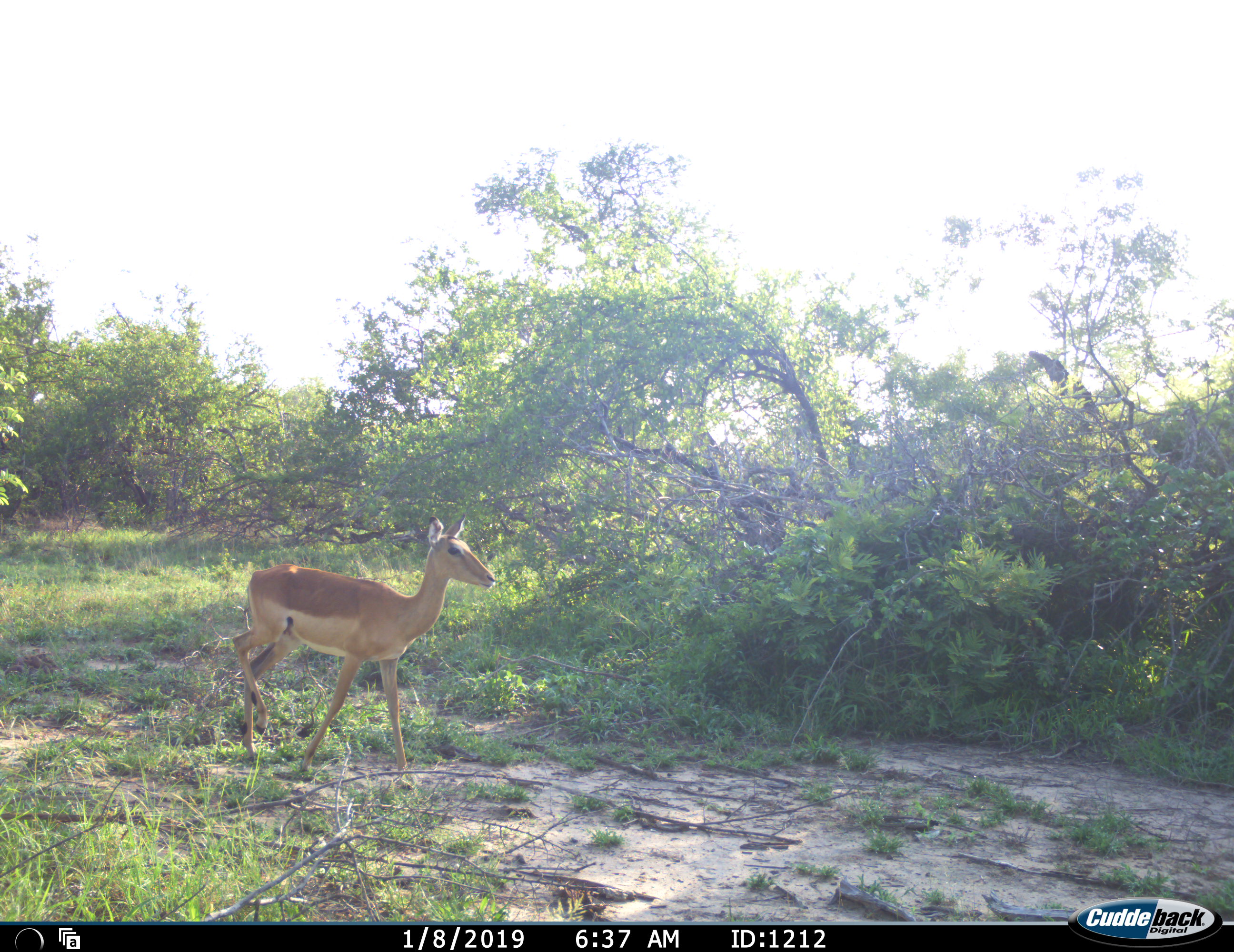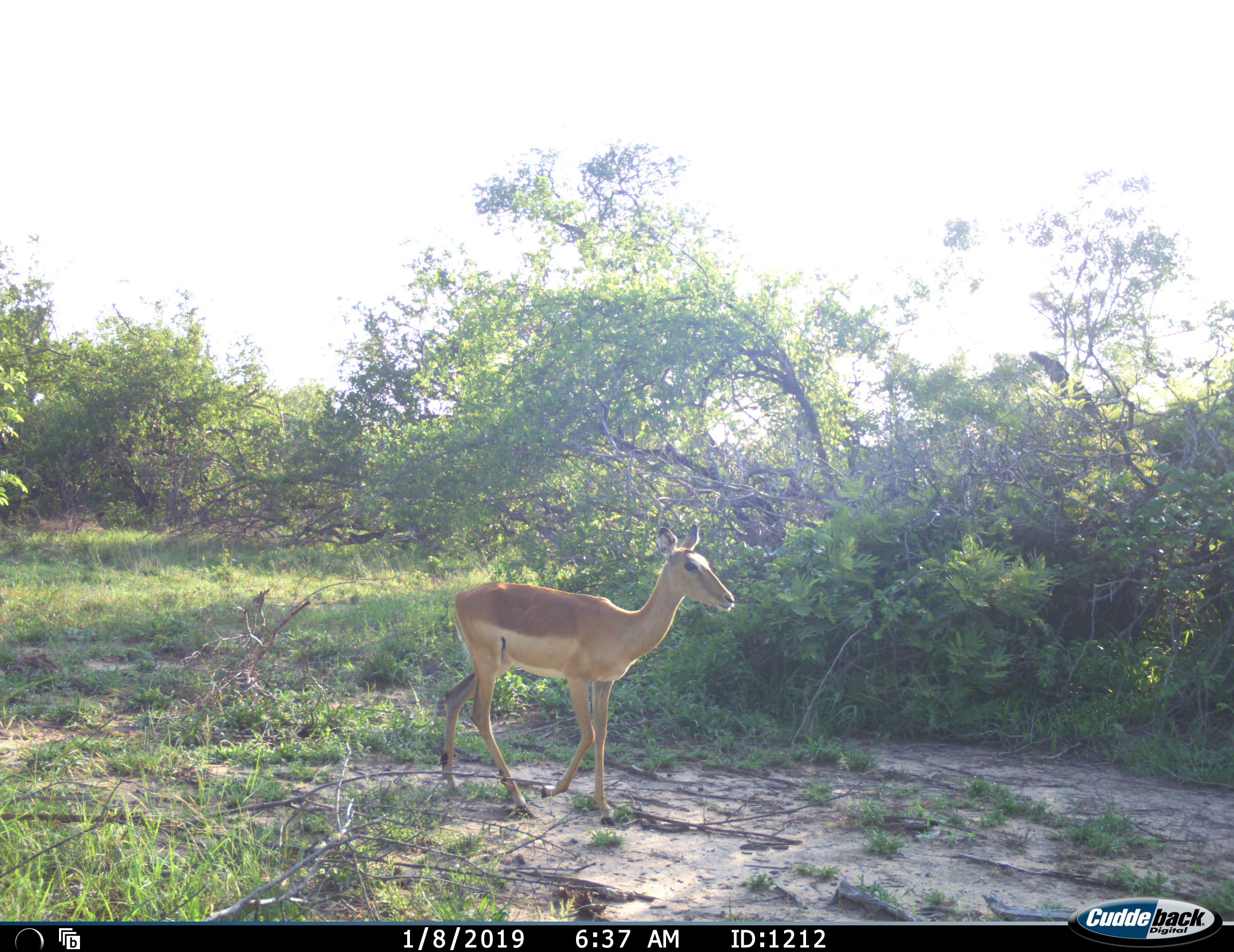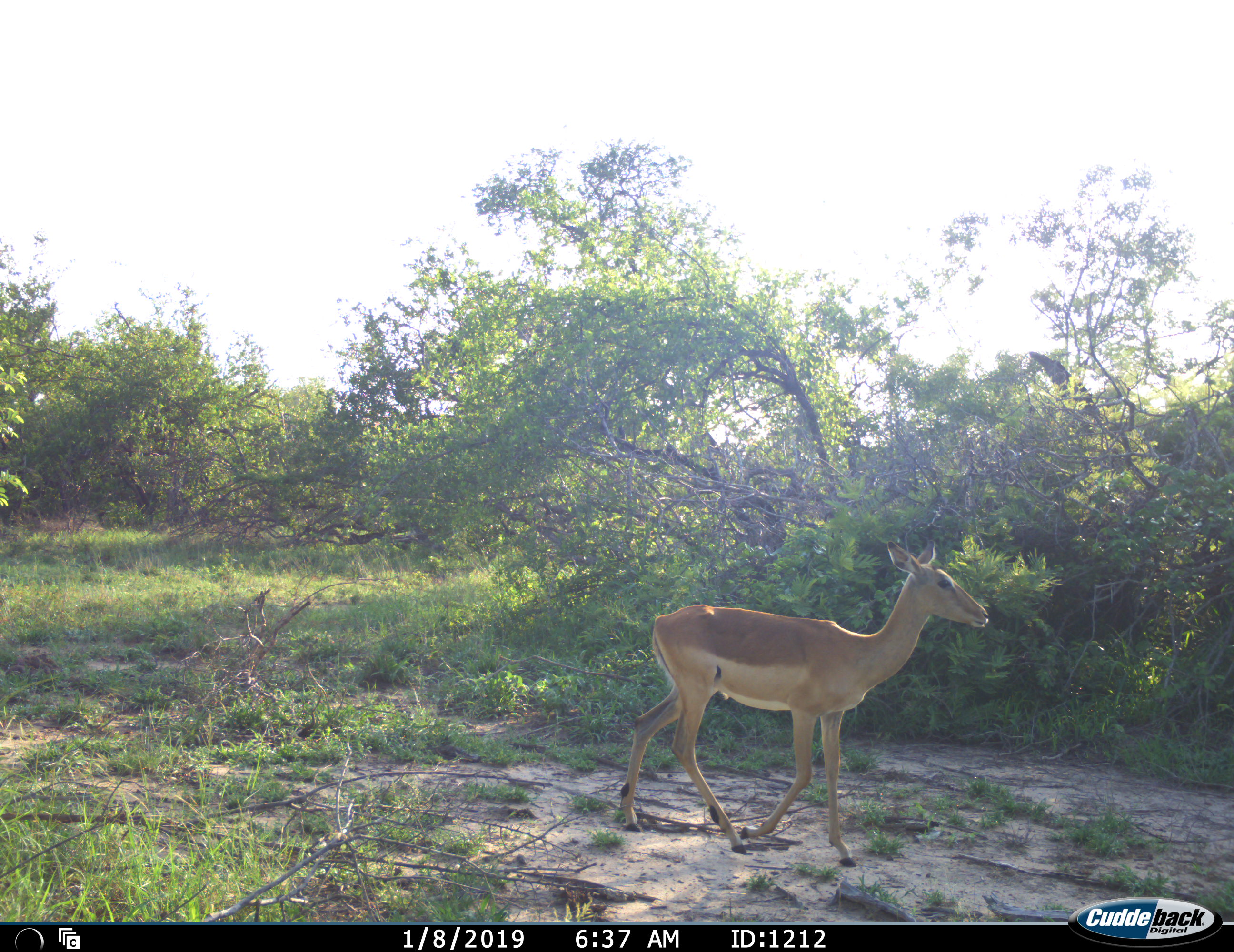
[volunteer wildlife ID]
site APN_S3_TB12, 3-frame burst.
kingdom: Animalia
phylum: Chordata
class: Mammalia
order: Artiodactyla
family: Bovidae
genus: Aepyceros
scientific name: Aepyceros melampus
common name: impala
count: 1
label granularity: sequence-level